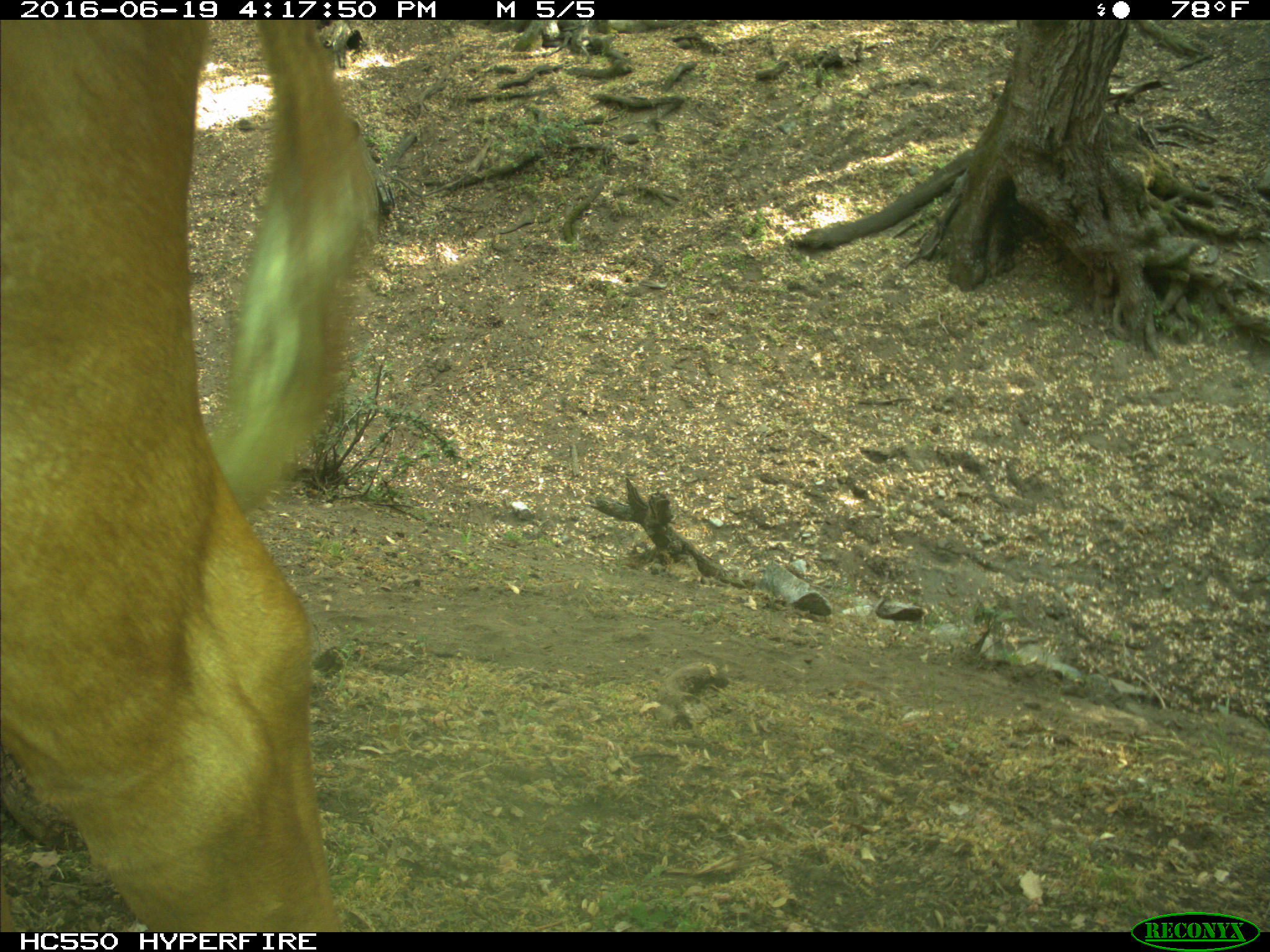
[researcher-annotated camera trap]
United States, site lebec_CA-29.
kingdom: Animalia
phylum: Chordata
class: Mammalia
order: Artiodactyla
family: Bovidae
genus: Bos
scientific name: Bos taurus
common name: domestic cow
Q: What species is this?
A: Bos taurus (domestic cow).